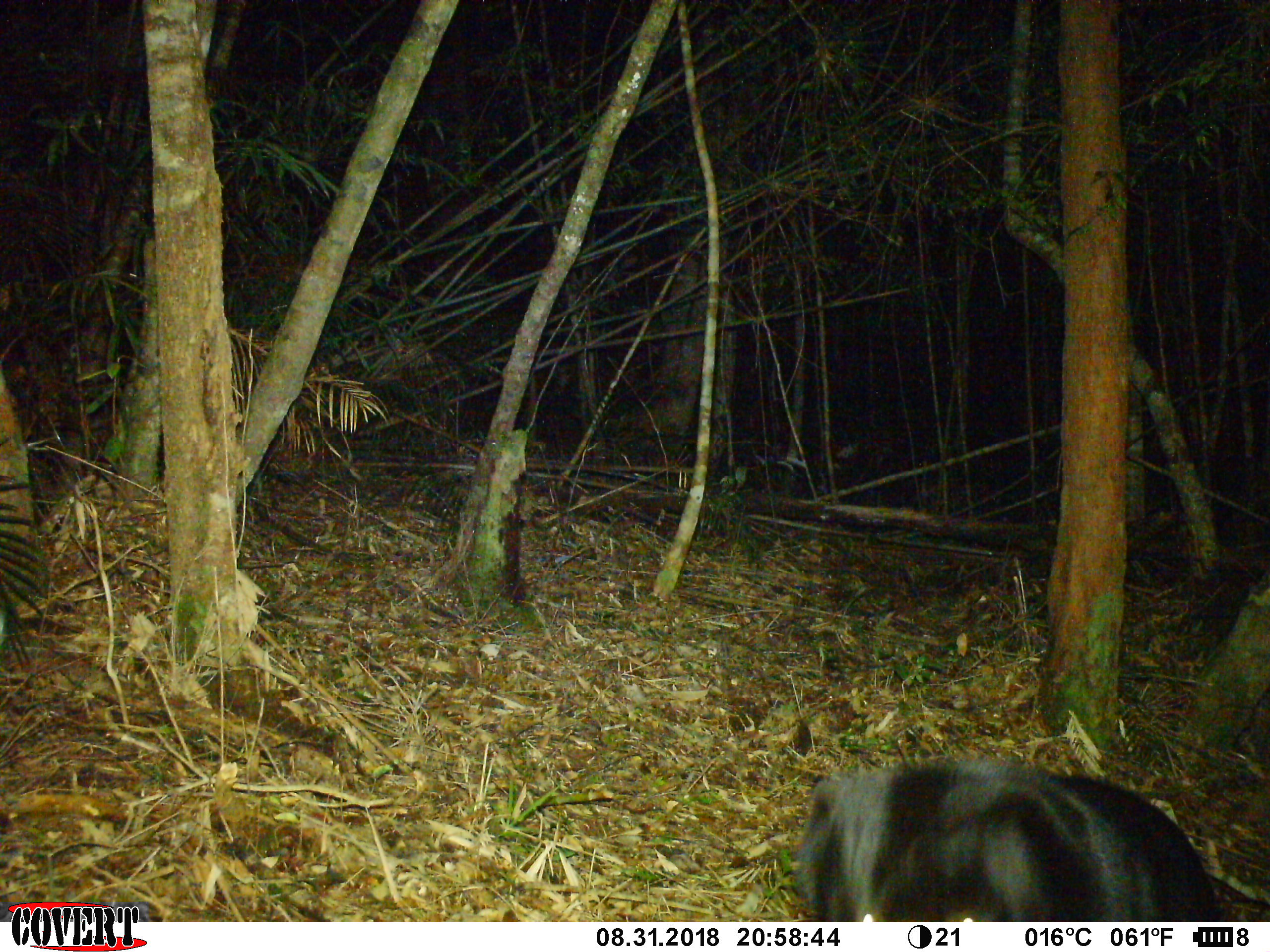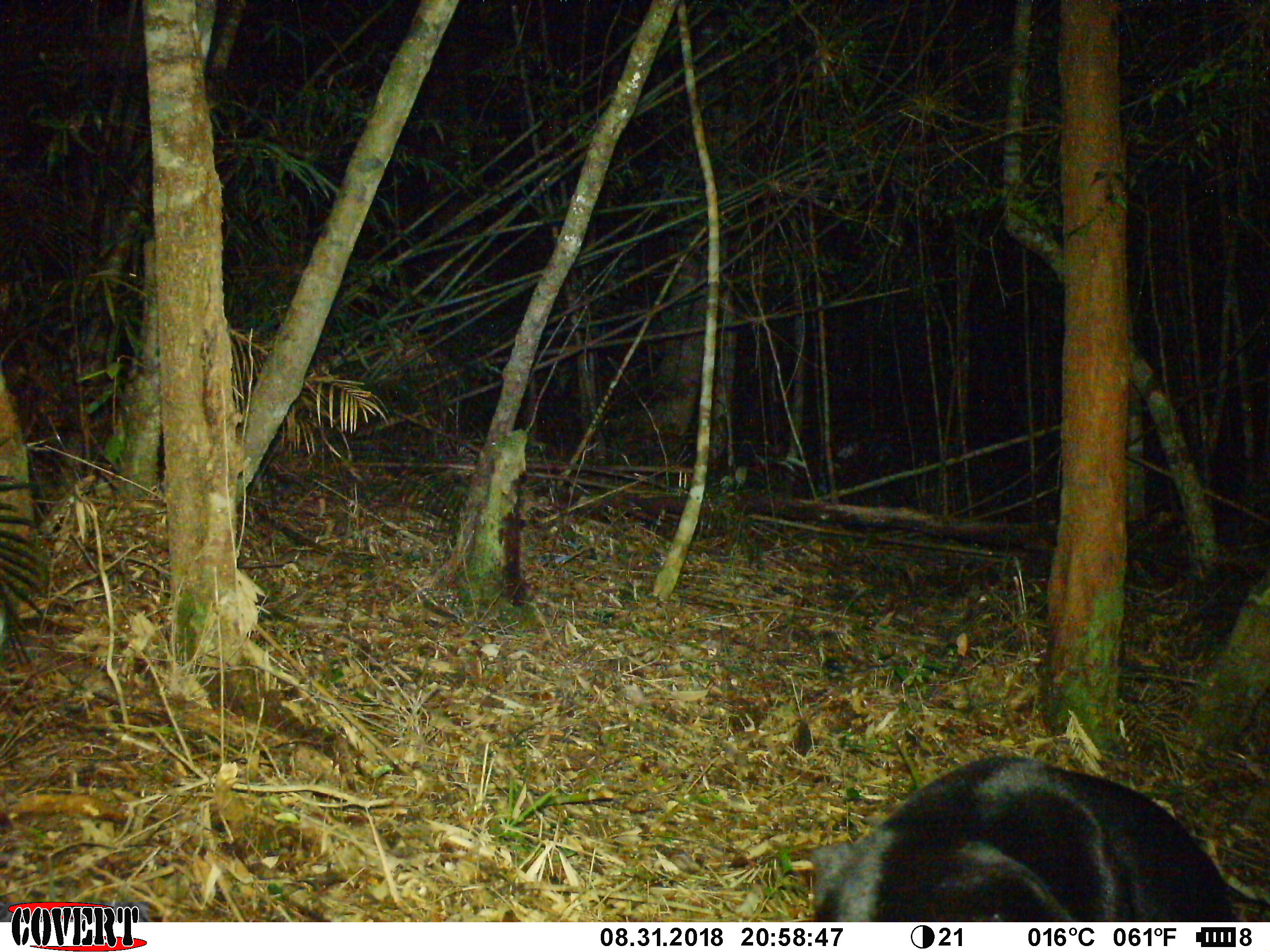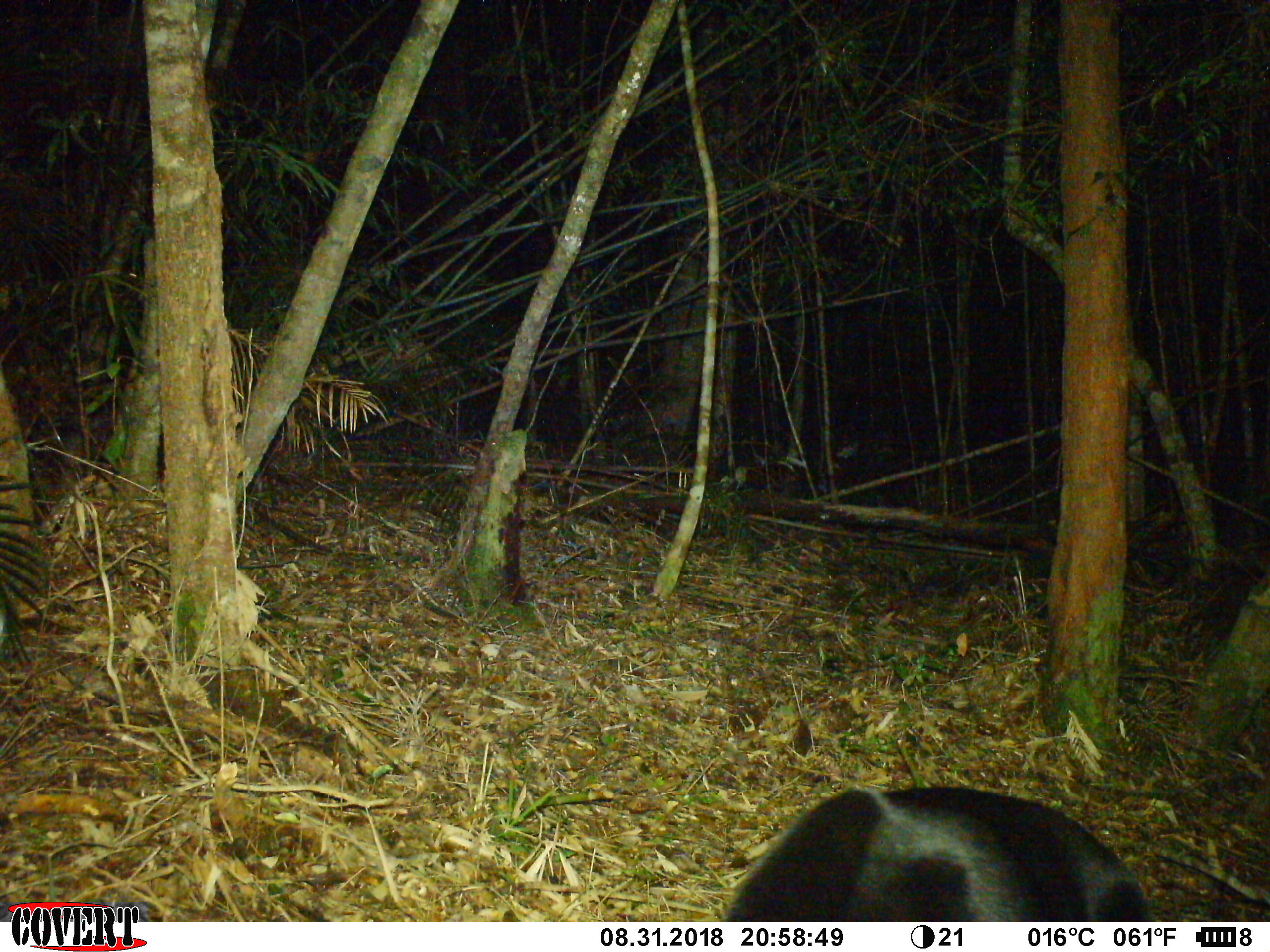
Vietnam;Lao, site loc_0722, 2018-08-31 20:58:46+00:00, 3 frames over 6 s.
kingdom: Animalia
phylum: Chordata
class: Mammalia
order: Carnivora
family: Ursidae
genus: Helarctos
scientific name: Helarctos malayanus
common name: sun bear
Sun bear (Helarctos malayanus). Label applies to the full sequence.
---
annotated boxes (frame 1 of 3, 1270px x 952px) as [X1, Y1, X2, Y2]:
sun bear: [794, 759, 1225, 922]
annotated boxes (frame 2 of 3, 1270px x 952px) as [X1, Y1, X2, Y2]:
sun bear: [804, 751, 1234, 922]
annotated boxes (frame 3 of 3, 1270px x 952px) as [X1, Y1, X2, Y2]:
sun bear: [726, 783, 1156, 922]